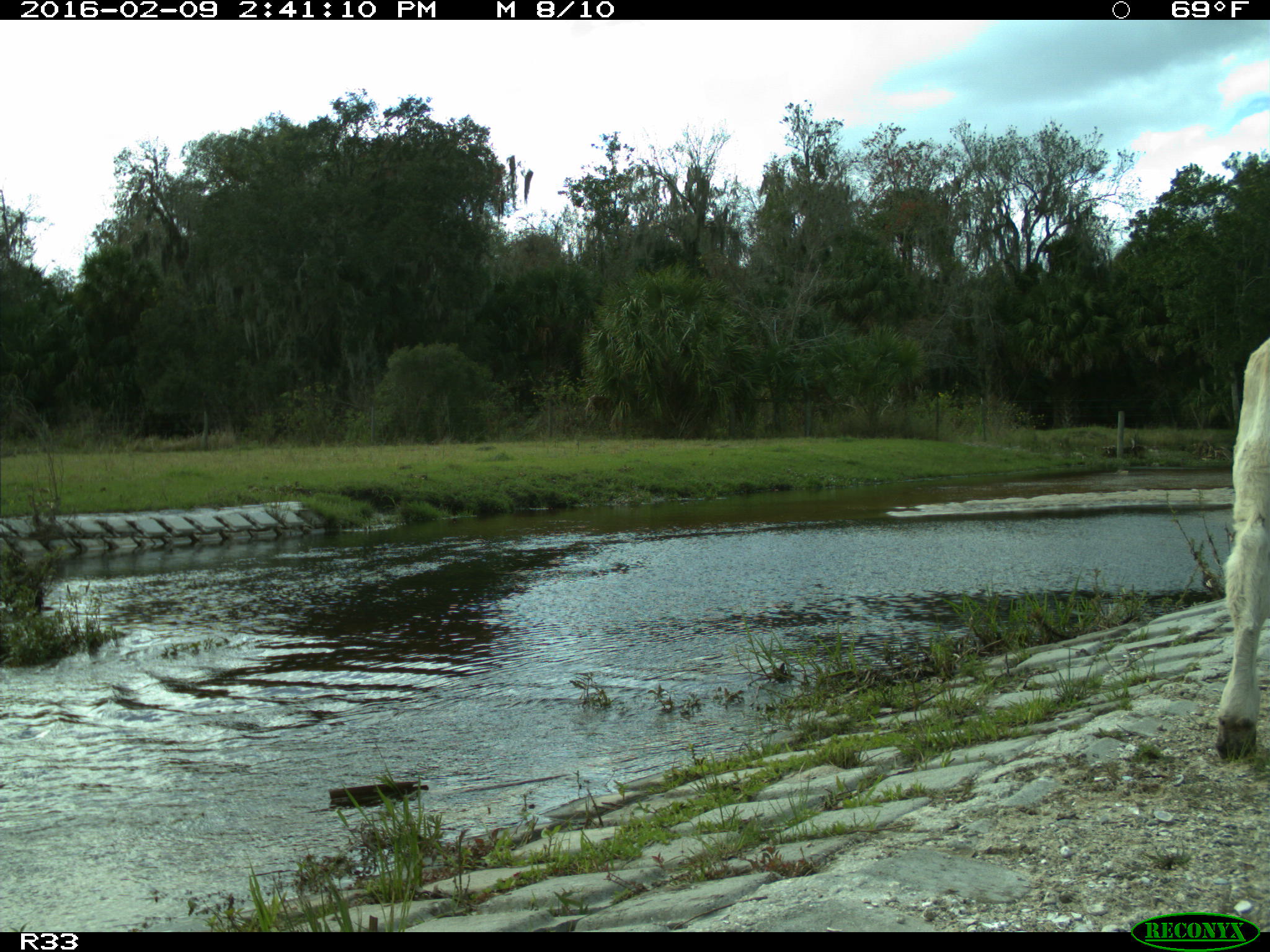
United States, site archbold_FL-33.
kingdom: Animalia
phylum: Chordata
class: Mammalia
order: Artiodactyla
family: Bovidae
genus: Bos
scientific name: Bos taurus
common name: domestic cow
Bos taurus (domestic cow).